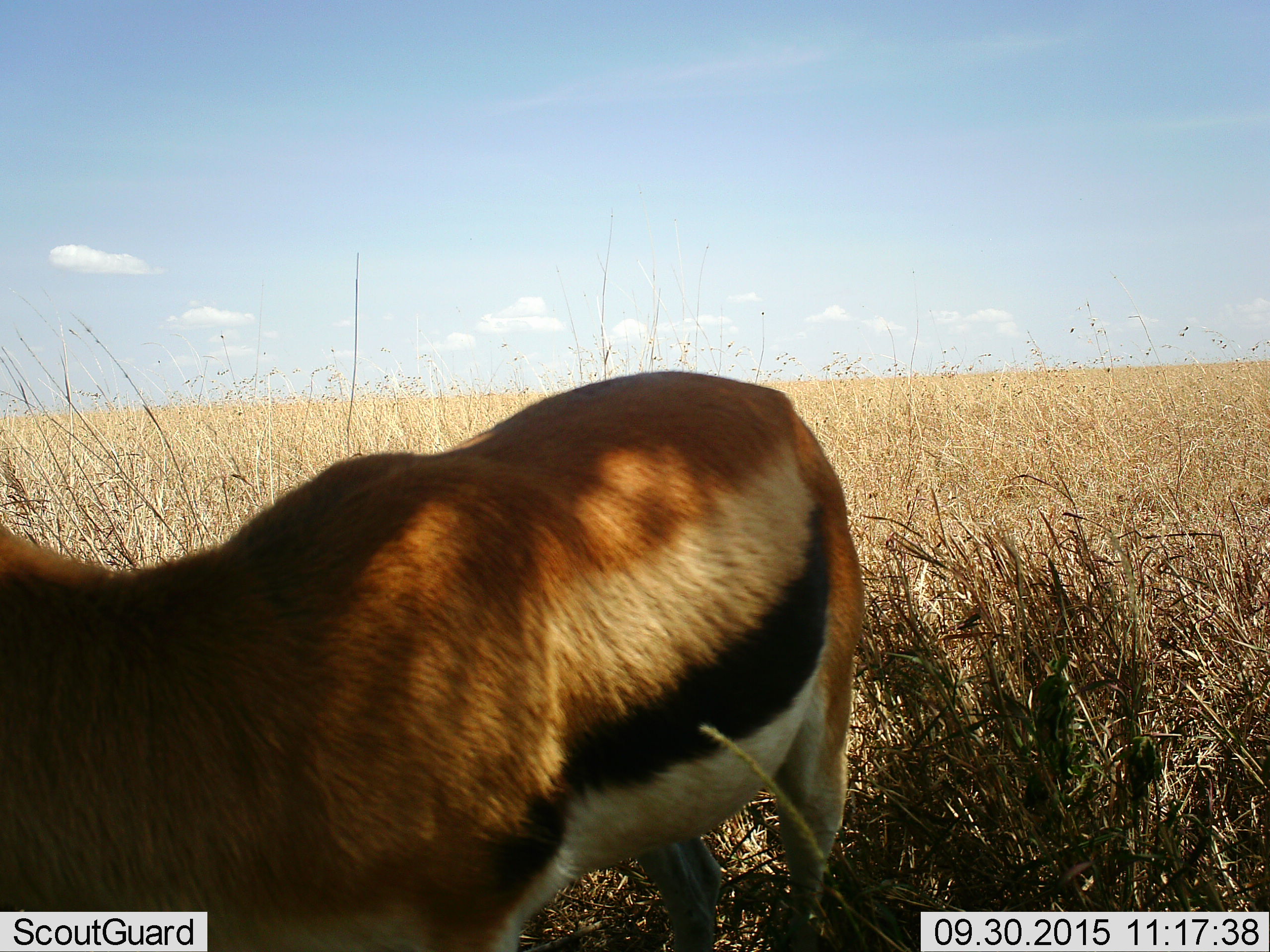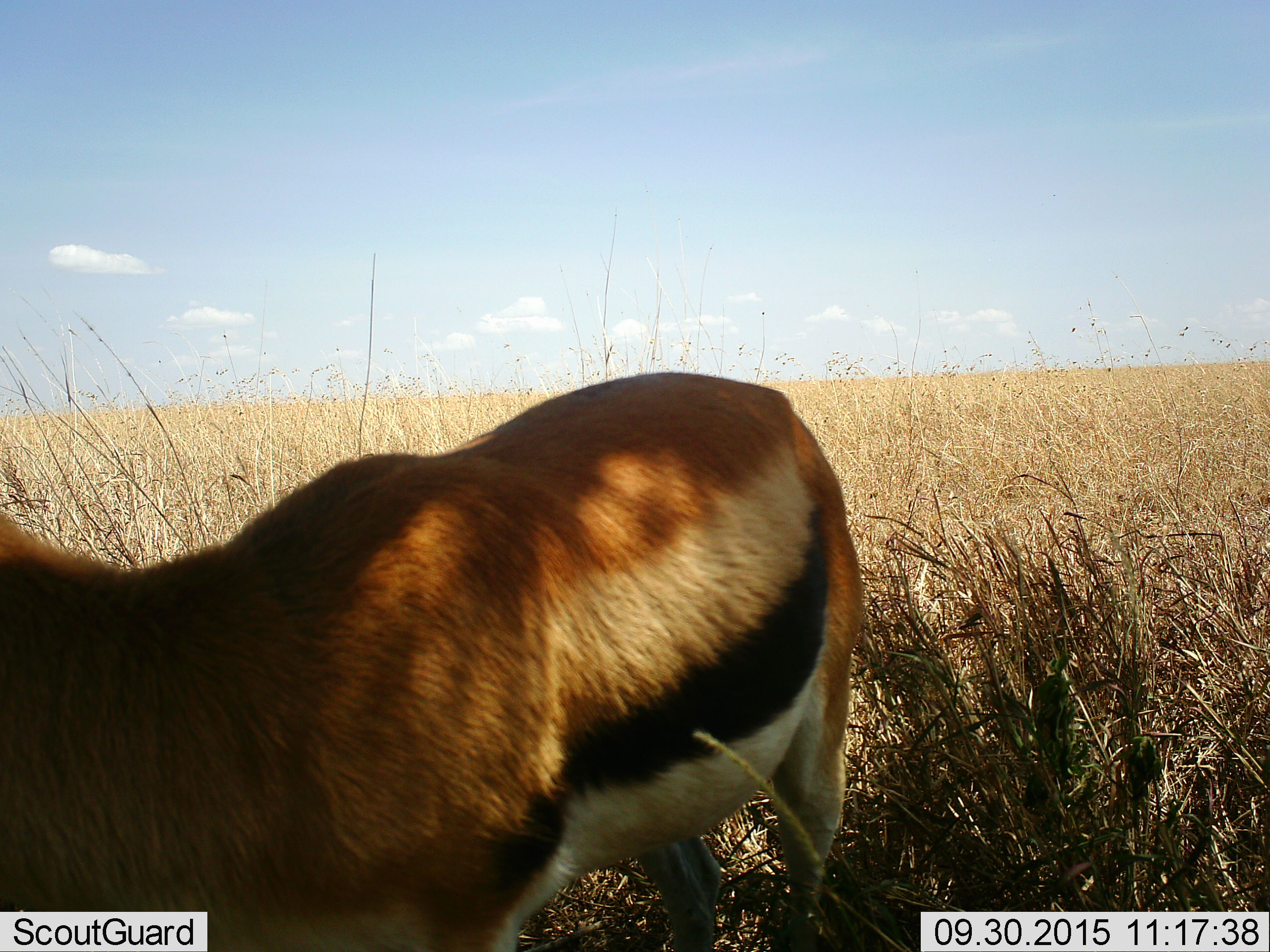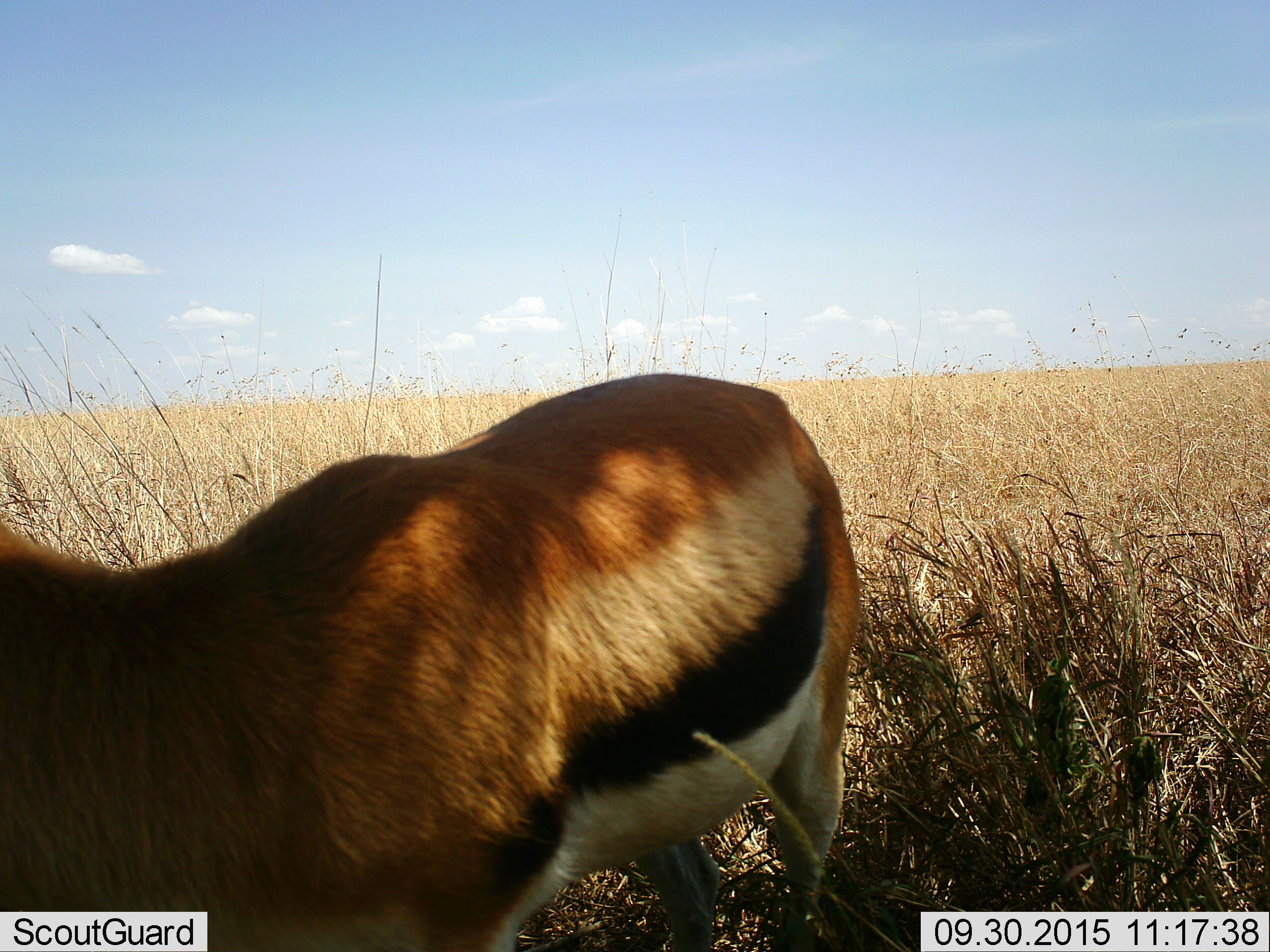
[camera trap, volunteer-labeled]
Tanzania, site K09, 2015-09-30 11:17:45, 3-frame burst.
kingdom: Animalia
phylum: Chordata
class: Mammalia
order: Artiodactyla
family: Bovidae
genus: Eudorcas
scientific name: Eudorcas thomsonii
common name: thomson's gazelle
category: gazellethomsons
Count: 1.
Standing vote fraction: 90%.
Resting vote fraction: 0%.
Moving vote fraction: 0%.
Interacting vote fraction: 0%.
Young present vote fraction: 0%.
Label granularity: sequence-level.